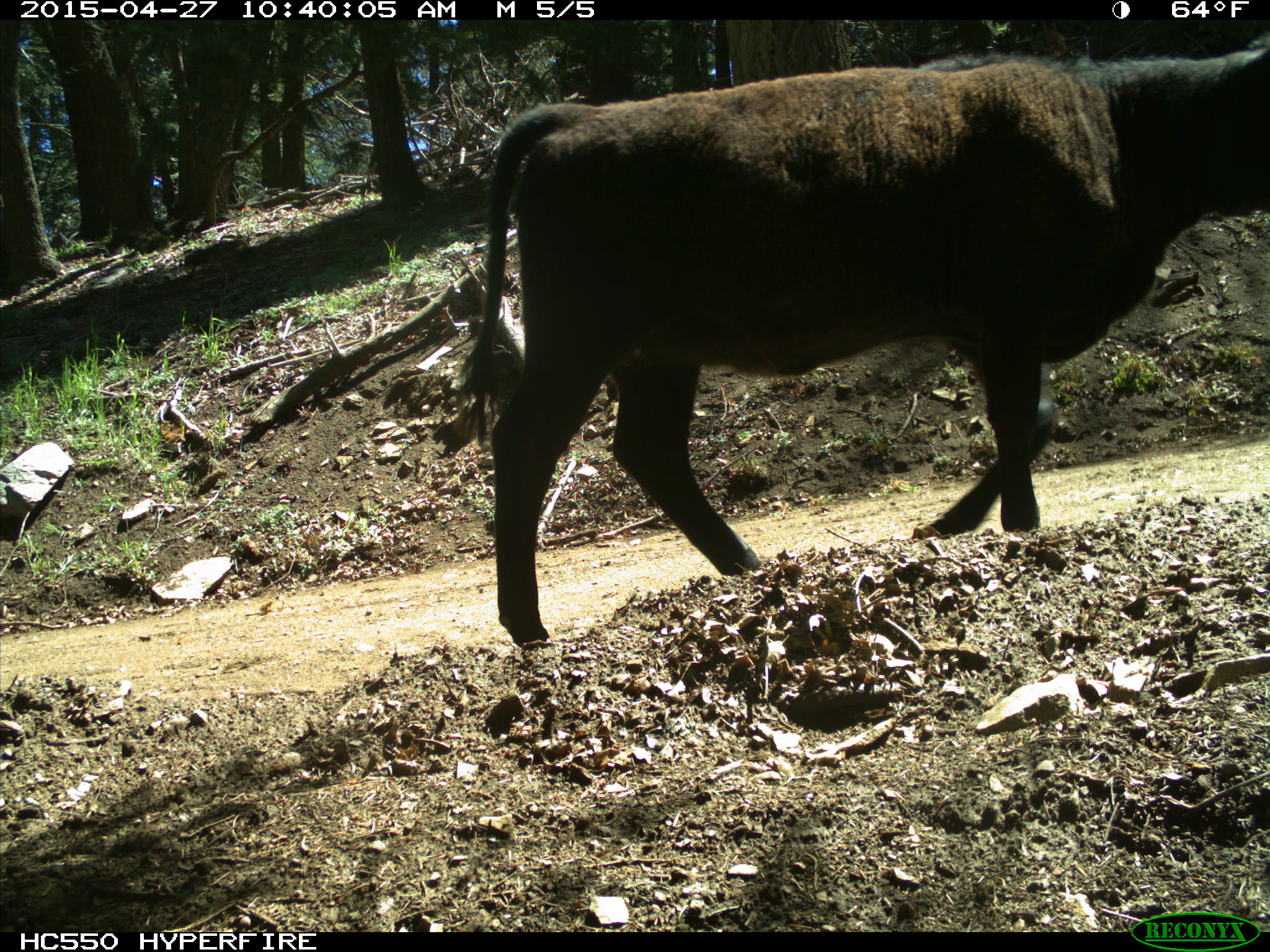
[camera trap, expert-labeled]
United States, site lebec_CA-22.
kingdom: Animalia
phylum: Chordata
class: Mammalia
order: Artiodactyla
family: Bovidae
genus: Bos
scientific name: Bos taurus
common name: domestic cow